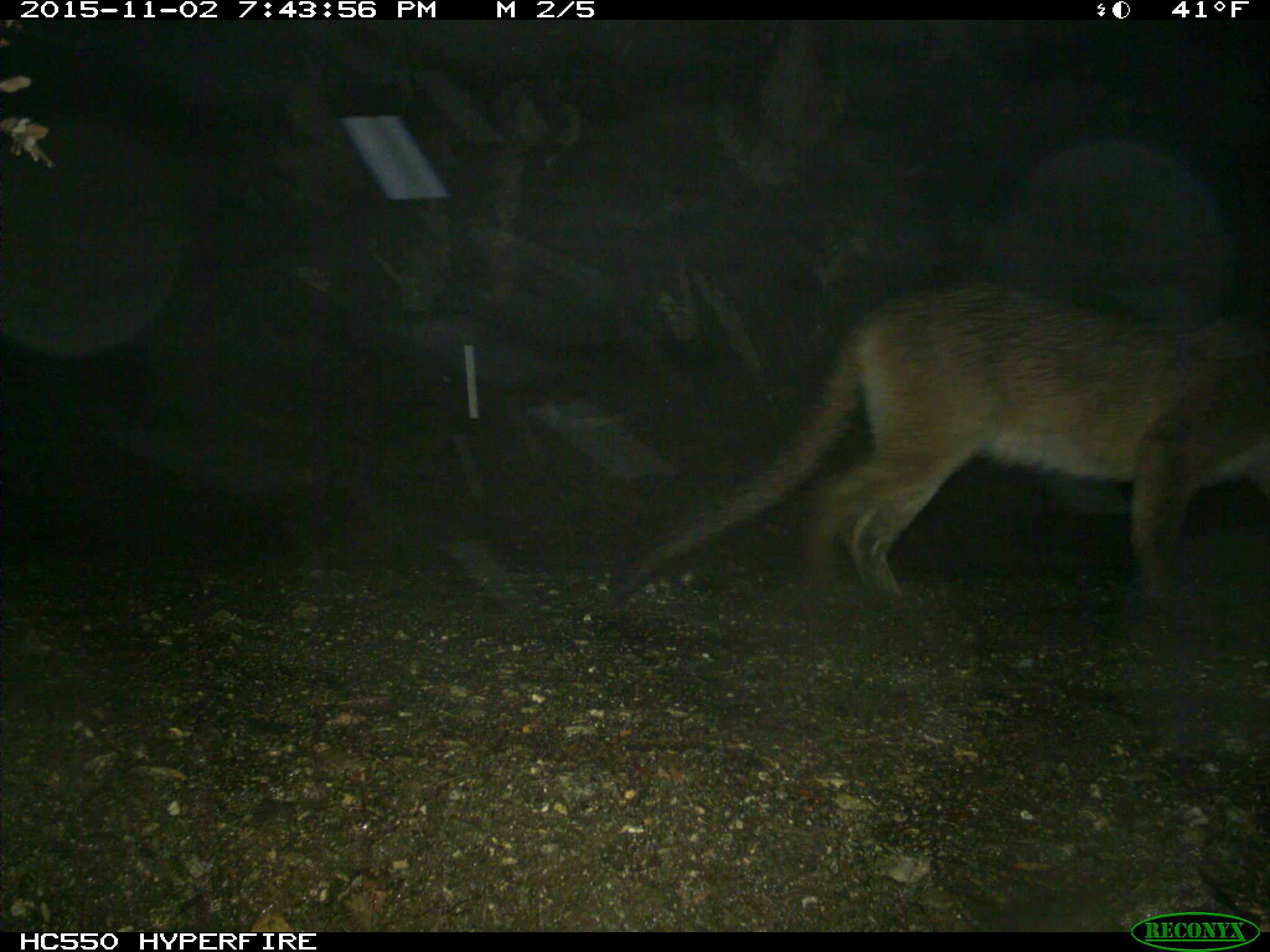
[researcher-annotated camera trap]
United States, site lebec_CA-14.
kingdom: Animalia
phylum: Chordata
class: Mammalia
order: Carnivora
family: Felidae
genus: Puma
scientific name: Puma concolor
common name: mountain lion